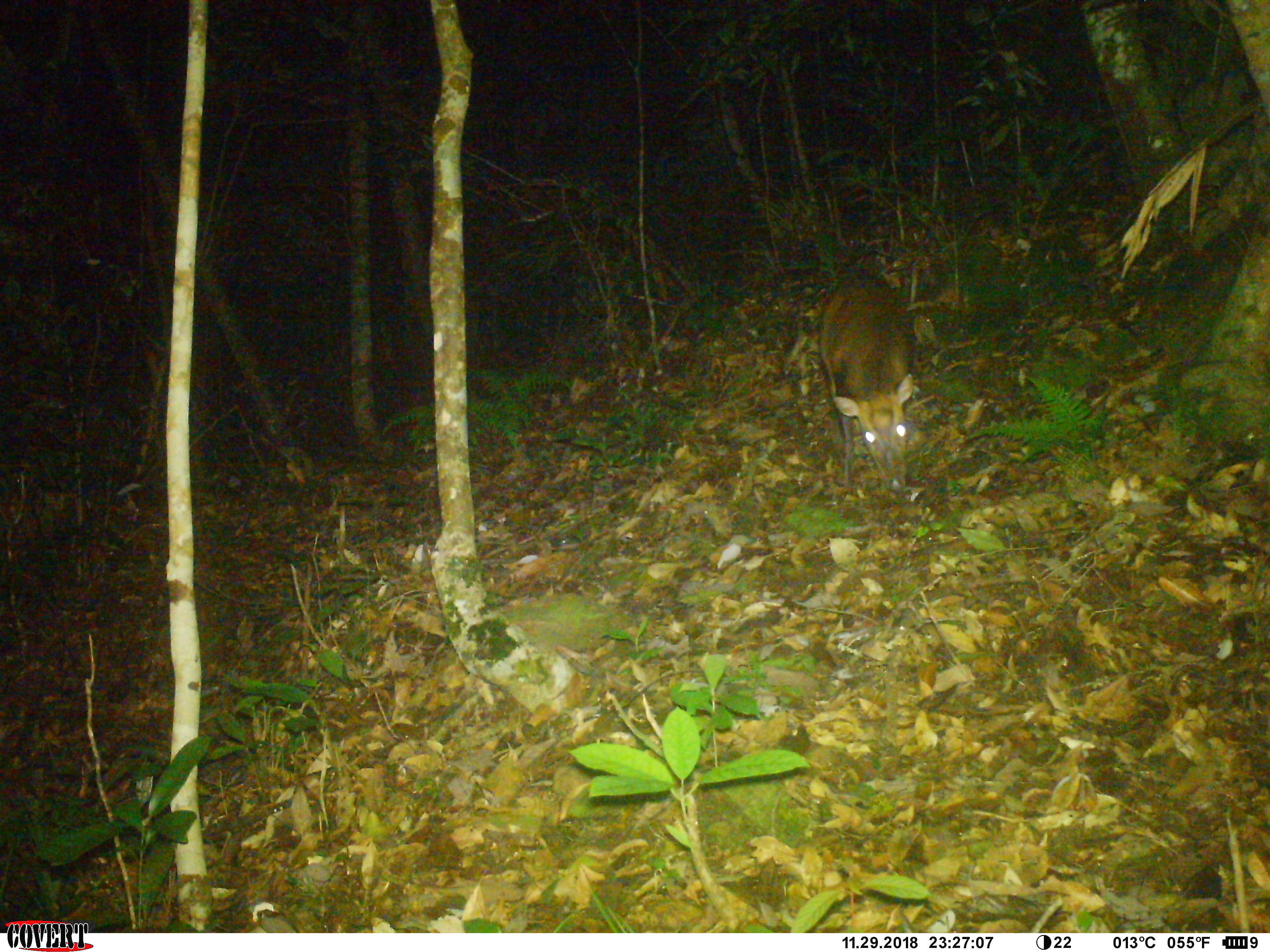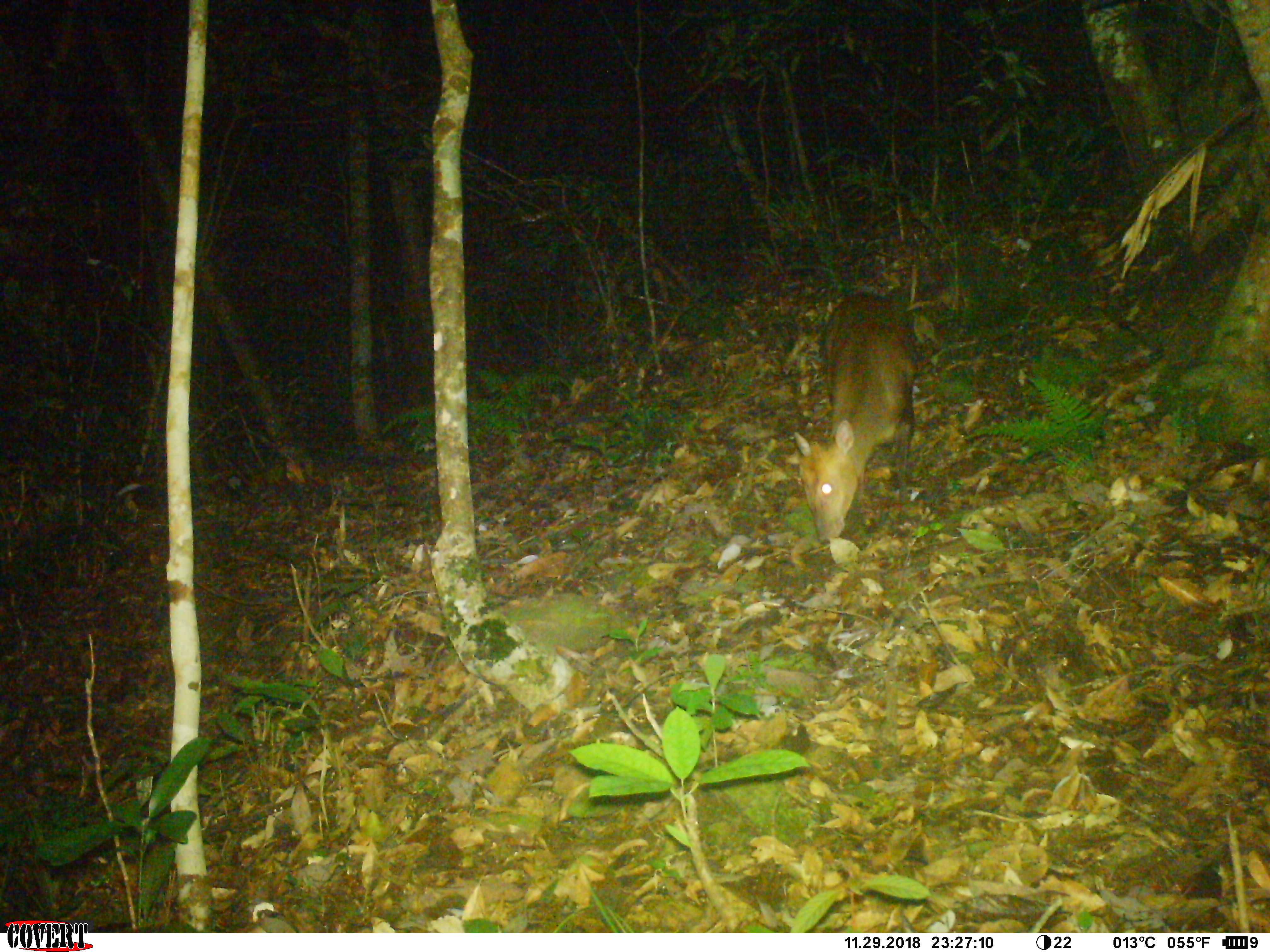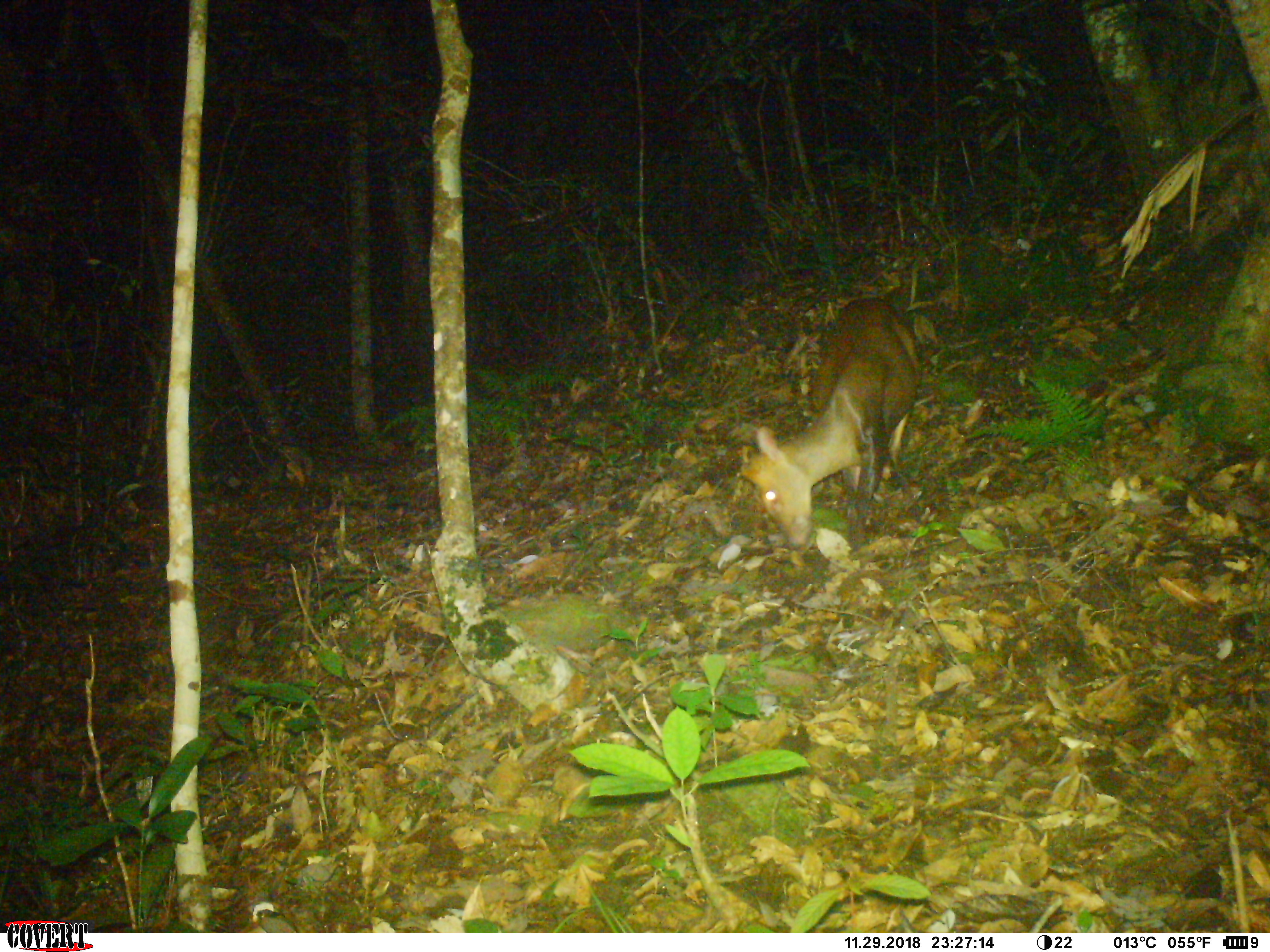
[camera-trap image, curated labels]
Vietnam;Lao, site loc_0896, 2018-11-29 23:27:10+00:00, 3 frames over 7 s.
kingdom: Animalia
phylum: Chordata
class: Mammalia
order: Artiodactyla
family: Cervidae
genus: Muntiacus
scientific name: Muntiacus rooseveltorum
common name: roosevelt's muntjac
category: roosevelts muntjac group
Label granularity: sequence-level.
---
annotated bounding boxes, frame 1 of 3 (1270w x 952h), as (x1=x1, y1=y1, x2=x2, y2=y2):
roosevelts muntjac group: (x1=817, y1=267, x2=915, y2=493)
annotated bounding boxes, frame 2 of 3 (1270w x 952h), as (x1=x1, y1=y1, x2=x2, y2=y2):
roosevelts muntjac group: (x1=791, y1=290, x2=919, y2=545)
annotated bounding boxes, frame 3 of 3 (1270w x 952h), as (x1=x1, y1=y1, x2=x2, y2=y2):
roosevelts muntjac group: (x1=738, y1=295, x2=920, y2=551)